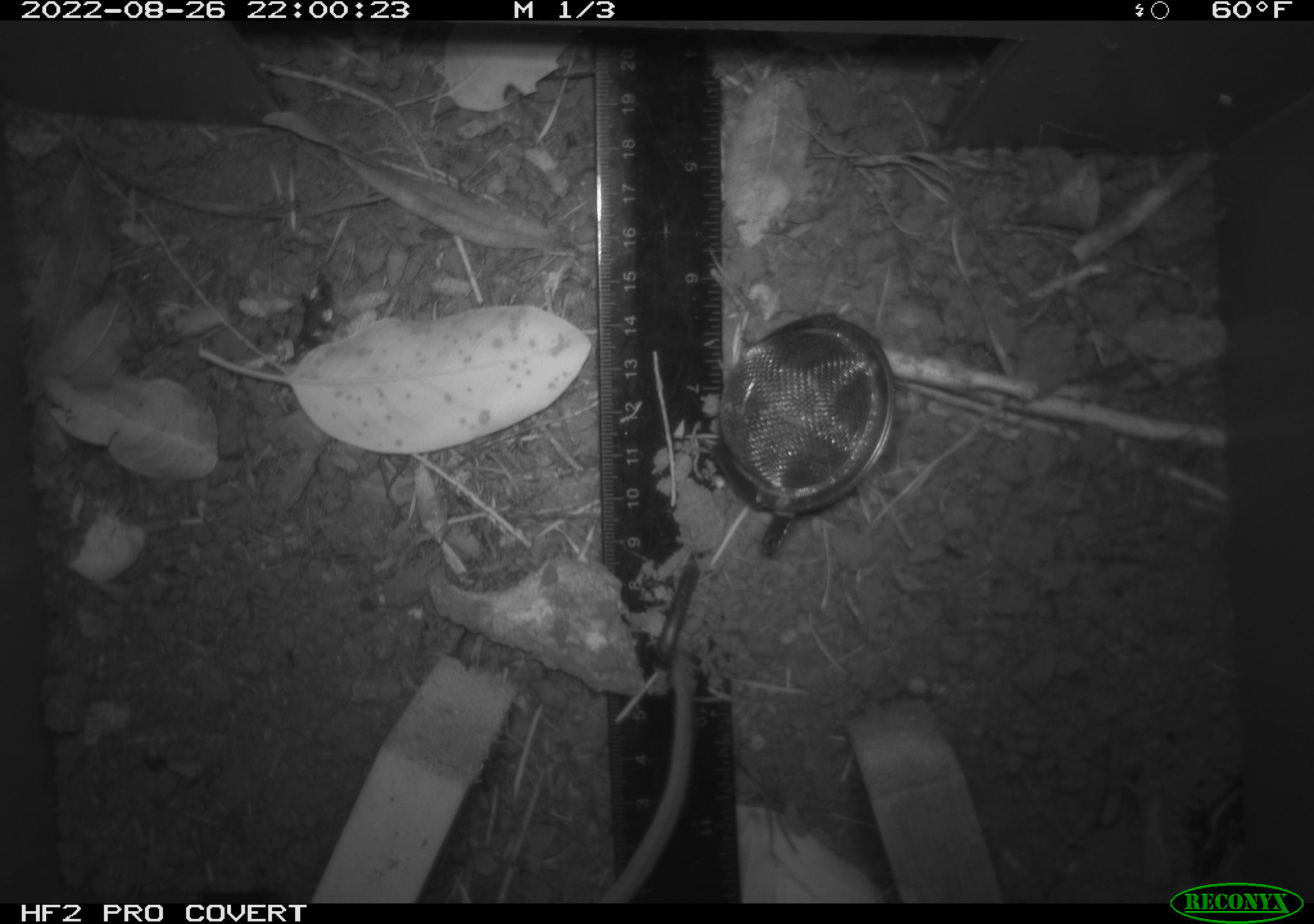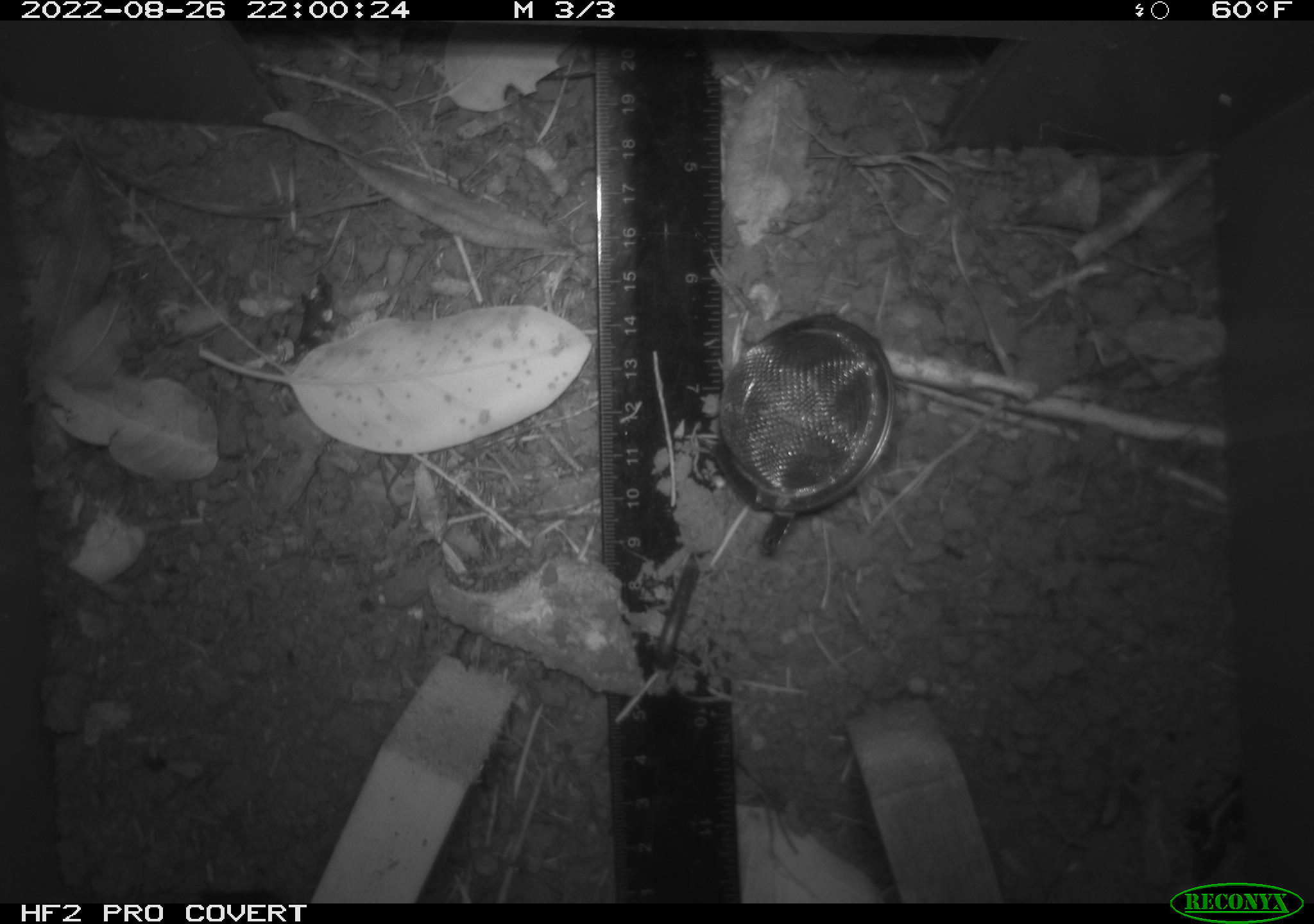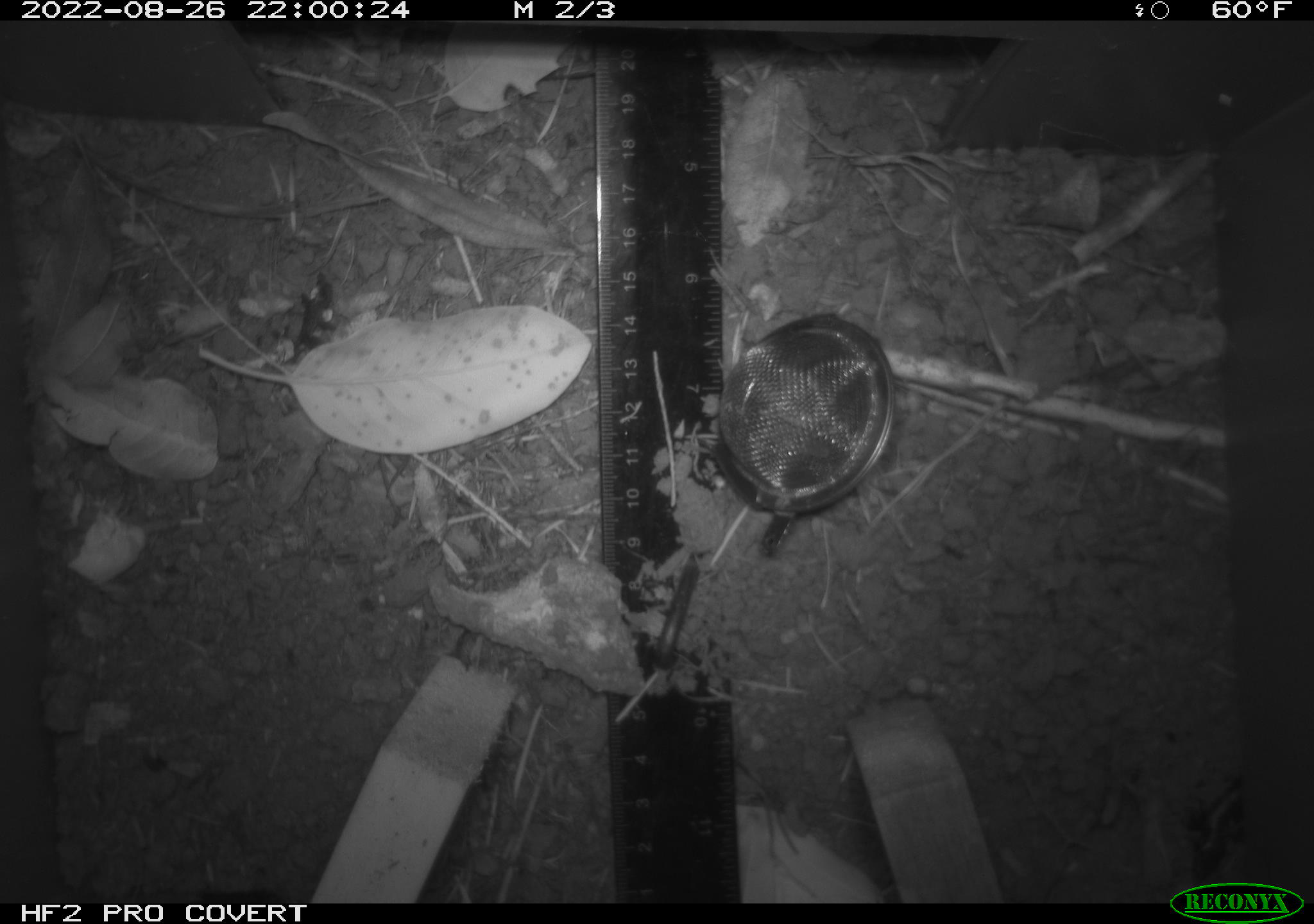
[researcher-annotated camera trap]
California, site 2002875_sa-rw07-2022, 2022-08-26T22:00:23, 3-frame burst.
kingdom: Animalia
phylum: Chordata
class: Mammalia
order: Rodentia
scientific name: Rodentia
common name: mouse species